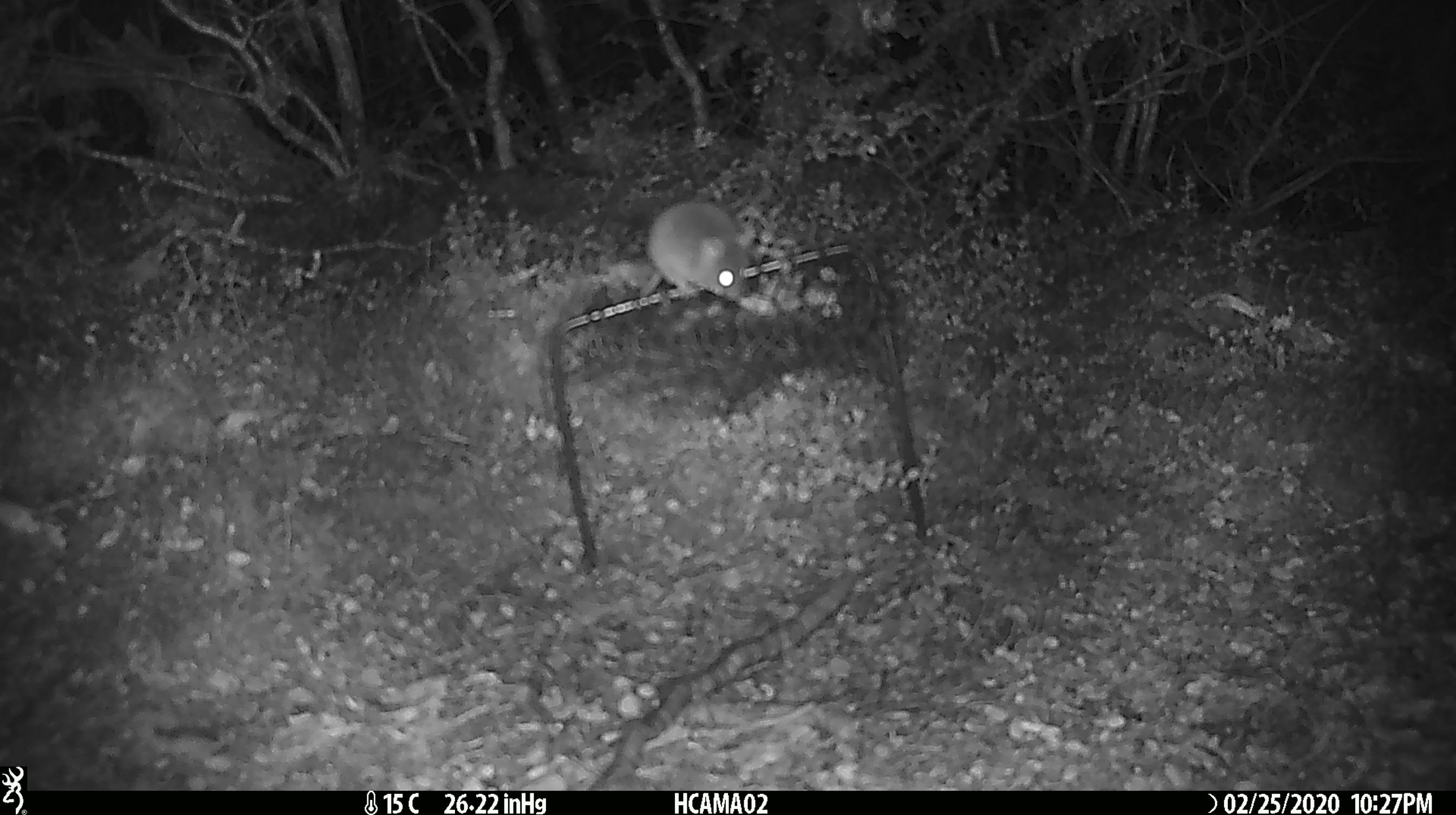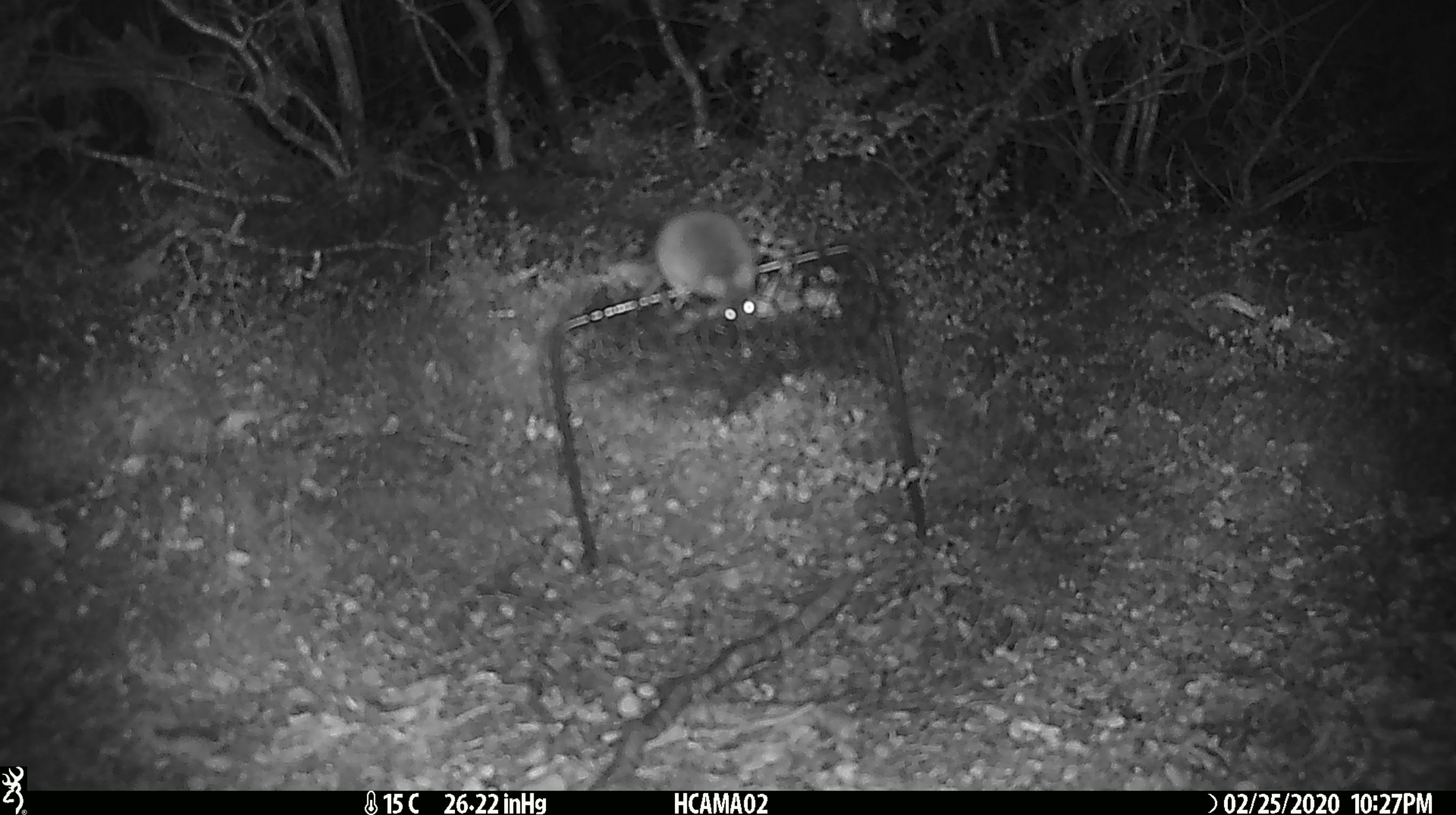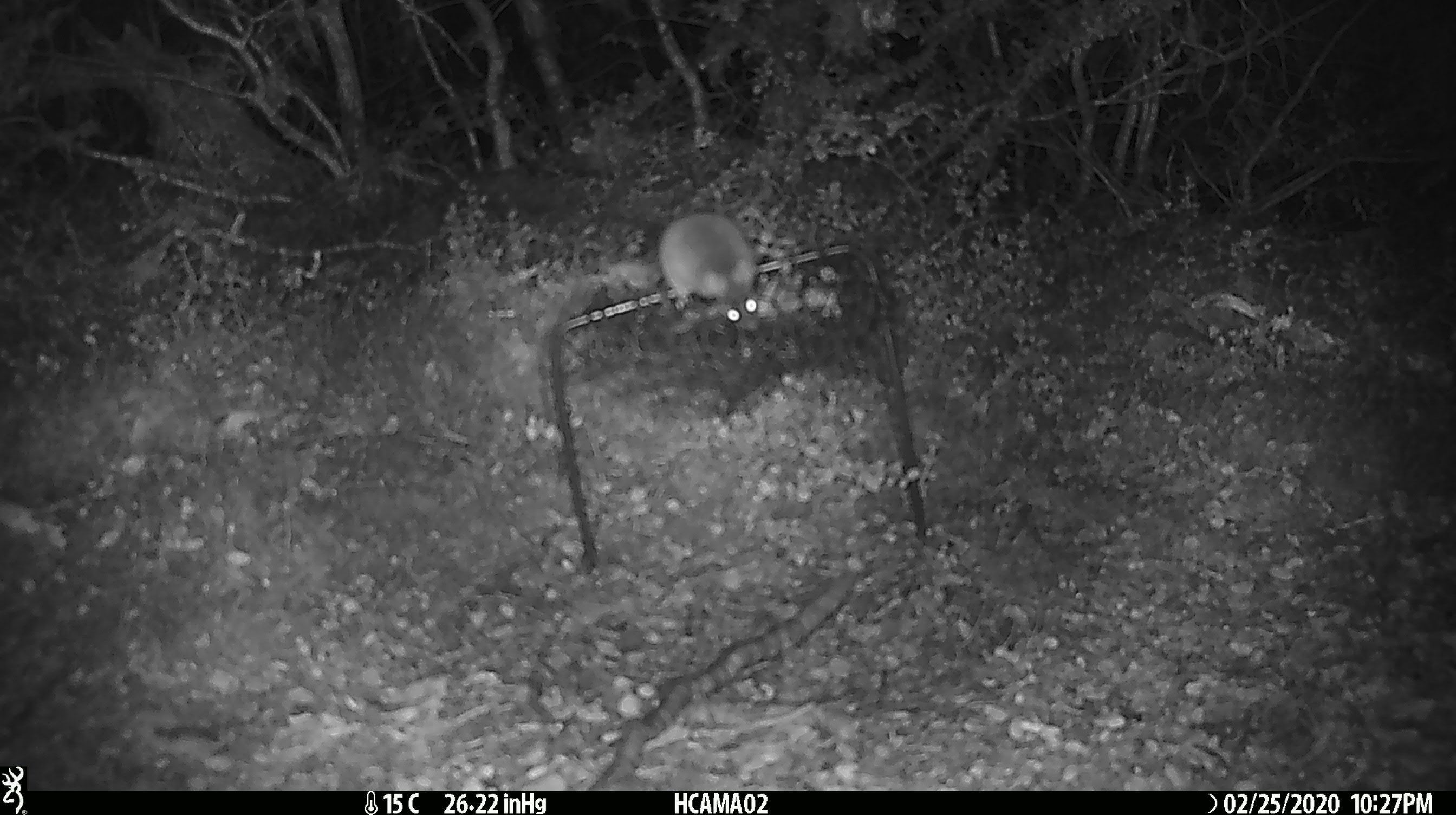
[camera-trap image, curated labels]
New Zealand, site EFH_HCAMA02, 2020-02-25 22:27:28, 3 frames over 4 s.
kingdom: Animalia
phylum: Chordata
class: Mammalia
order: Rodentia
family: Muridae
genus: Mus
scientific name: Mus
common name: mouse